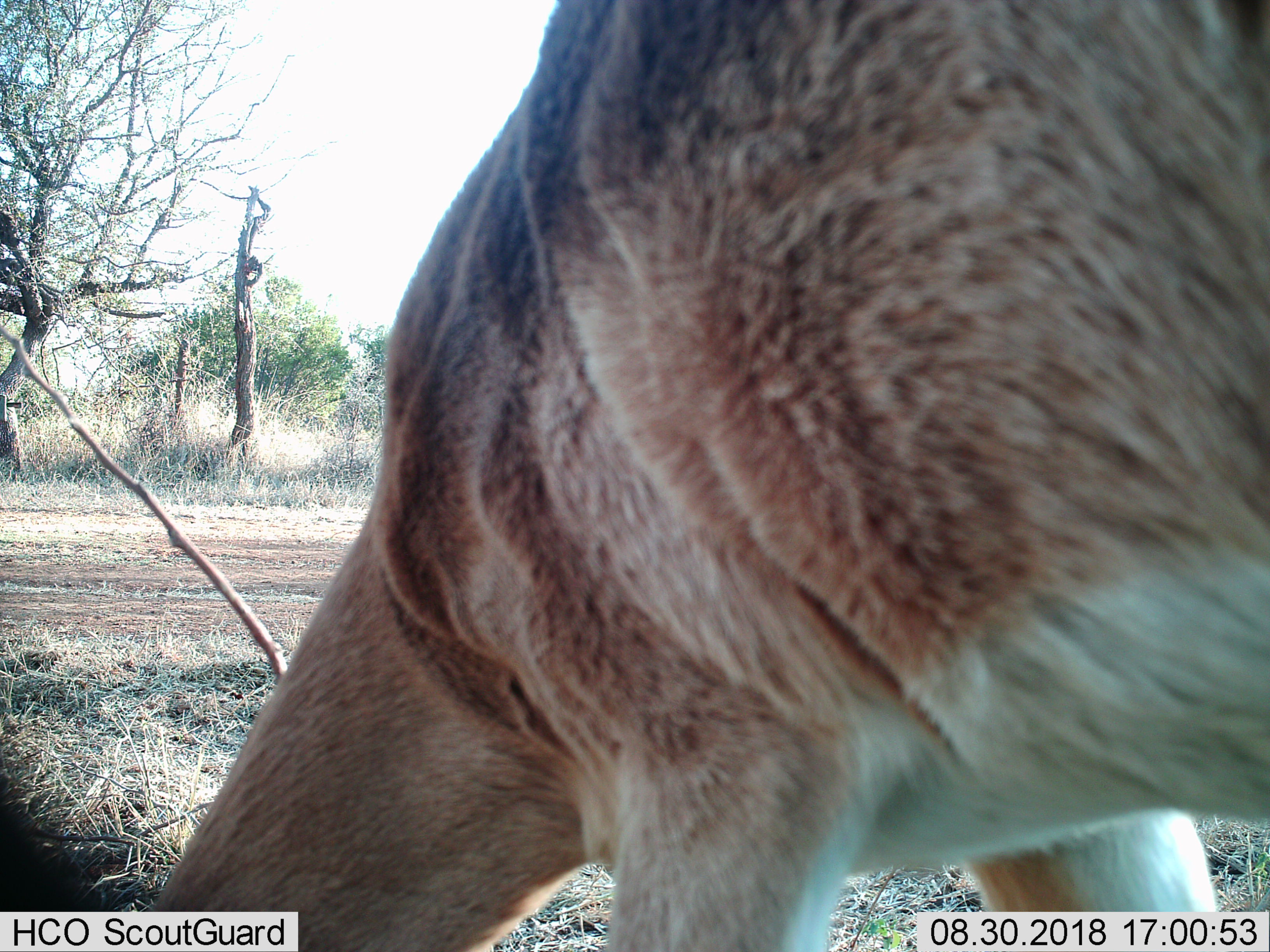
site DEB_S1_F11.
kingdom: Animalia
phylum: Chordata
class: Mammalia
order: Artiodactyla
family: Bovidae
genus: Aepyceros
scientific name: Aepyceros melampus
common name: impala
Impala (Aepyceros melampus), count 1. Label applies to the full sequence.